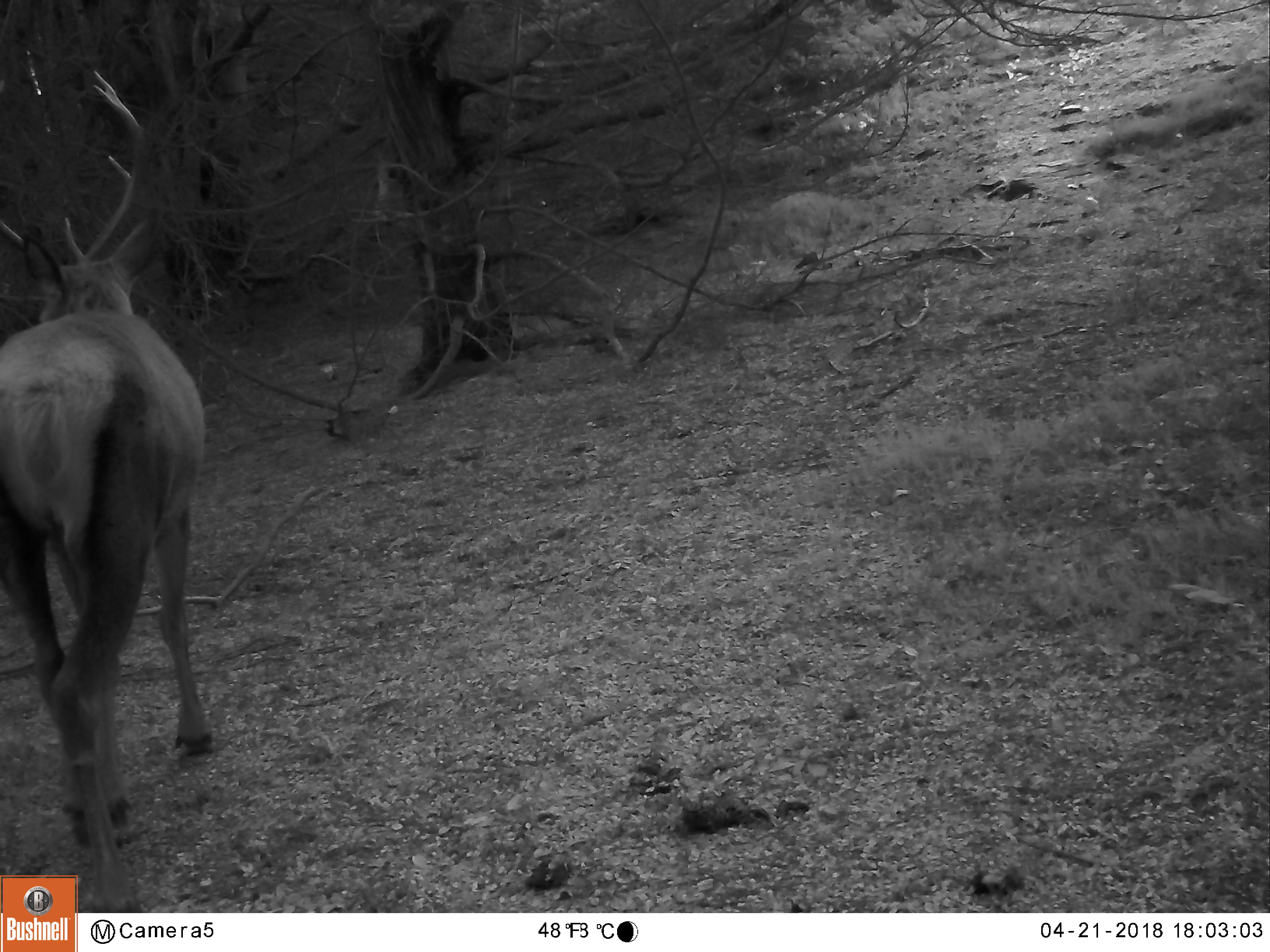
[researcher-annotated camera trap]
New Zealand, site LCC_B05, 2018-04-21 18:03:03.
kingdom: Animalia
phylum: Chordata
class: Mammalia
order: Artiodactyla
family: Cervidae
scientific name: Cervidae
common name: deer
Deer (Cervidae).